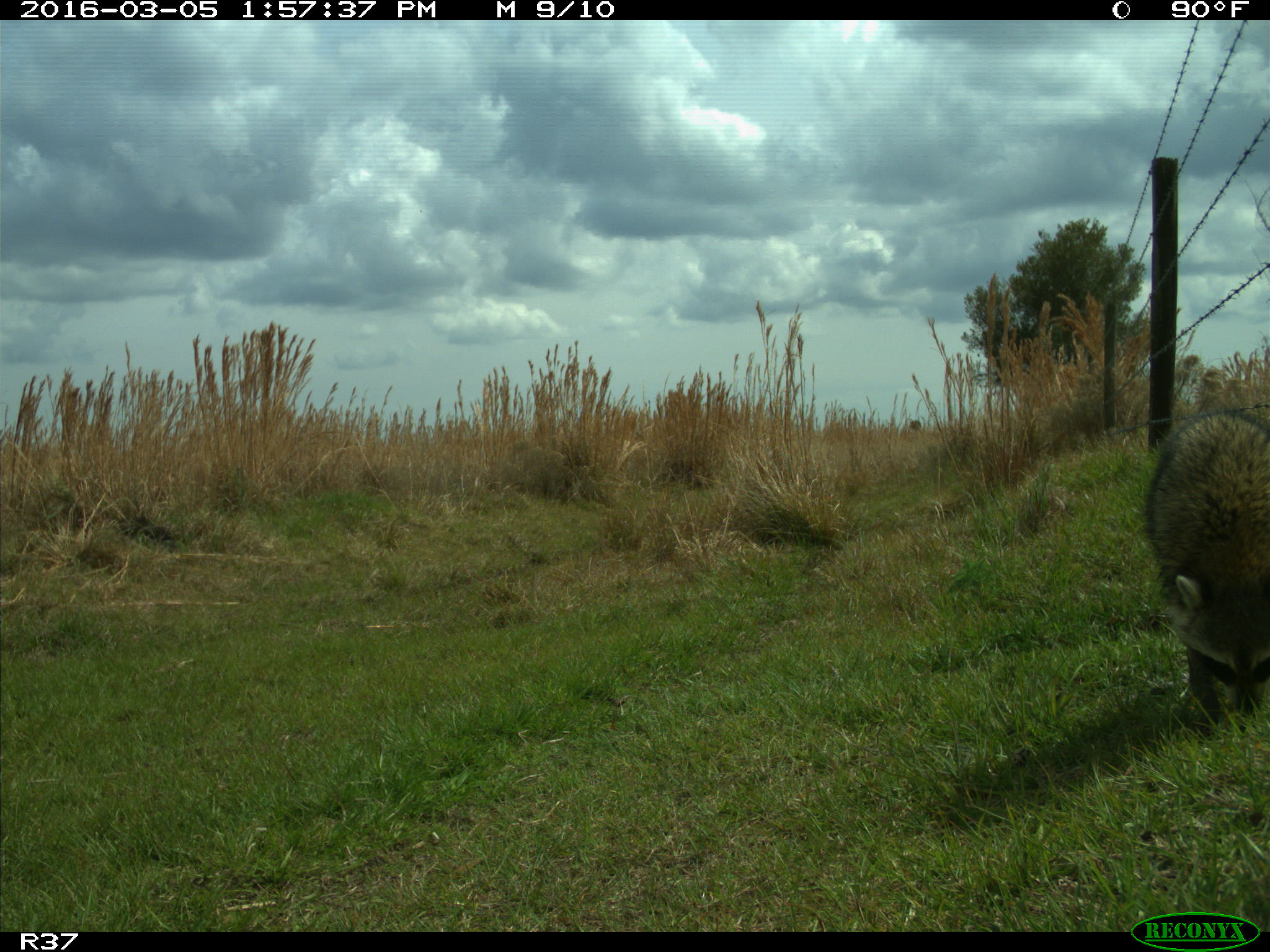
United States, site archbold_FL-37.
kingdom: Animalia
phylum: Chordata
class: Mammalia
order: Carnivora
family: Procyonidae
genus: Procyon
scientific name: Procyon lotor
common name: common raccoon